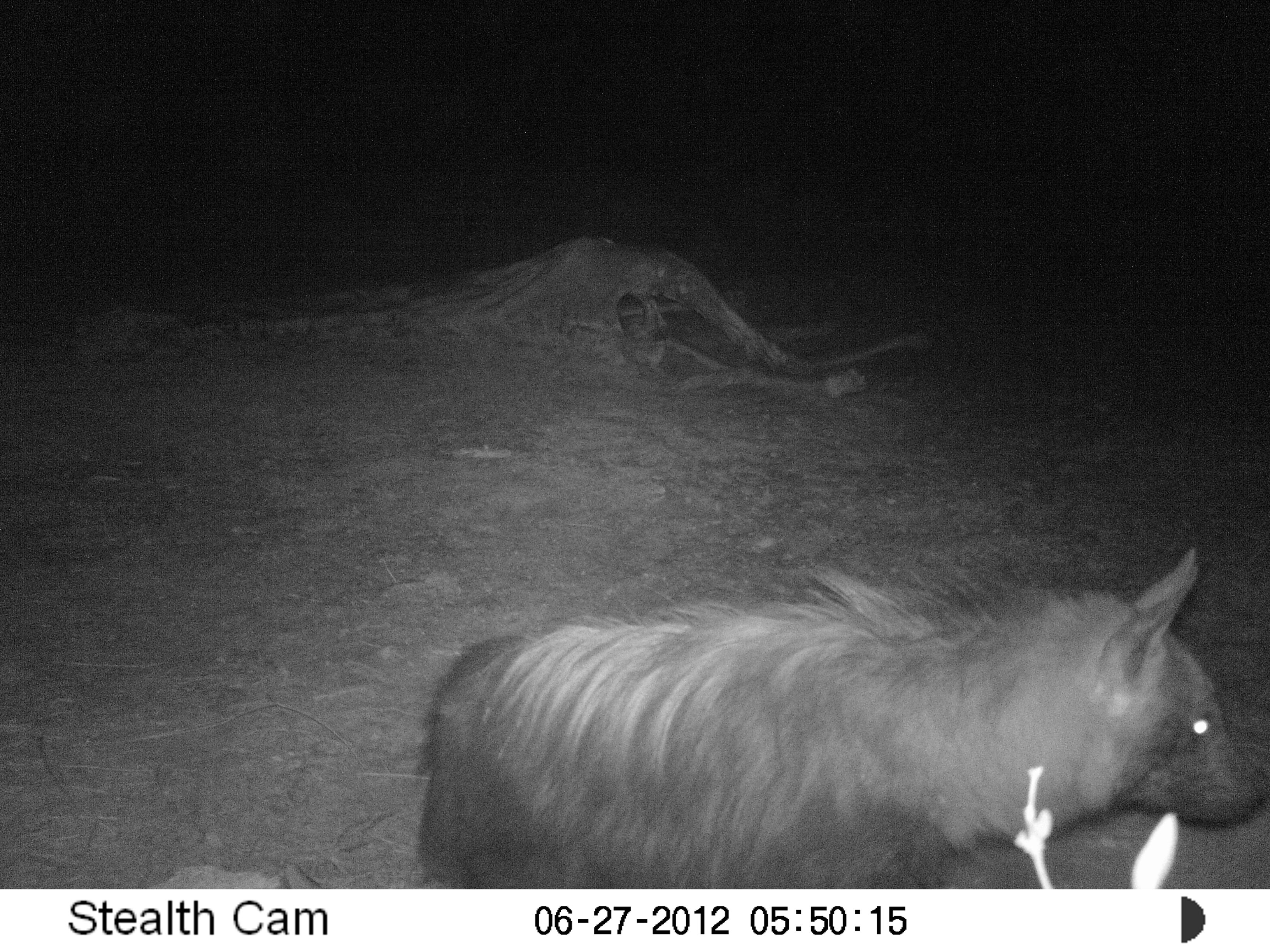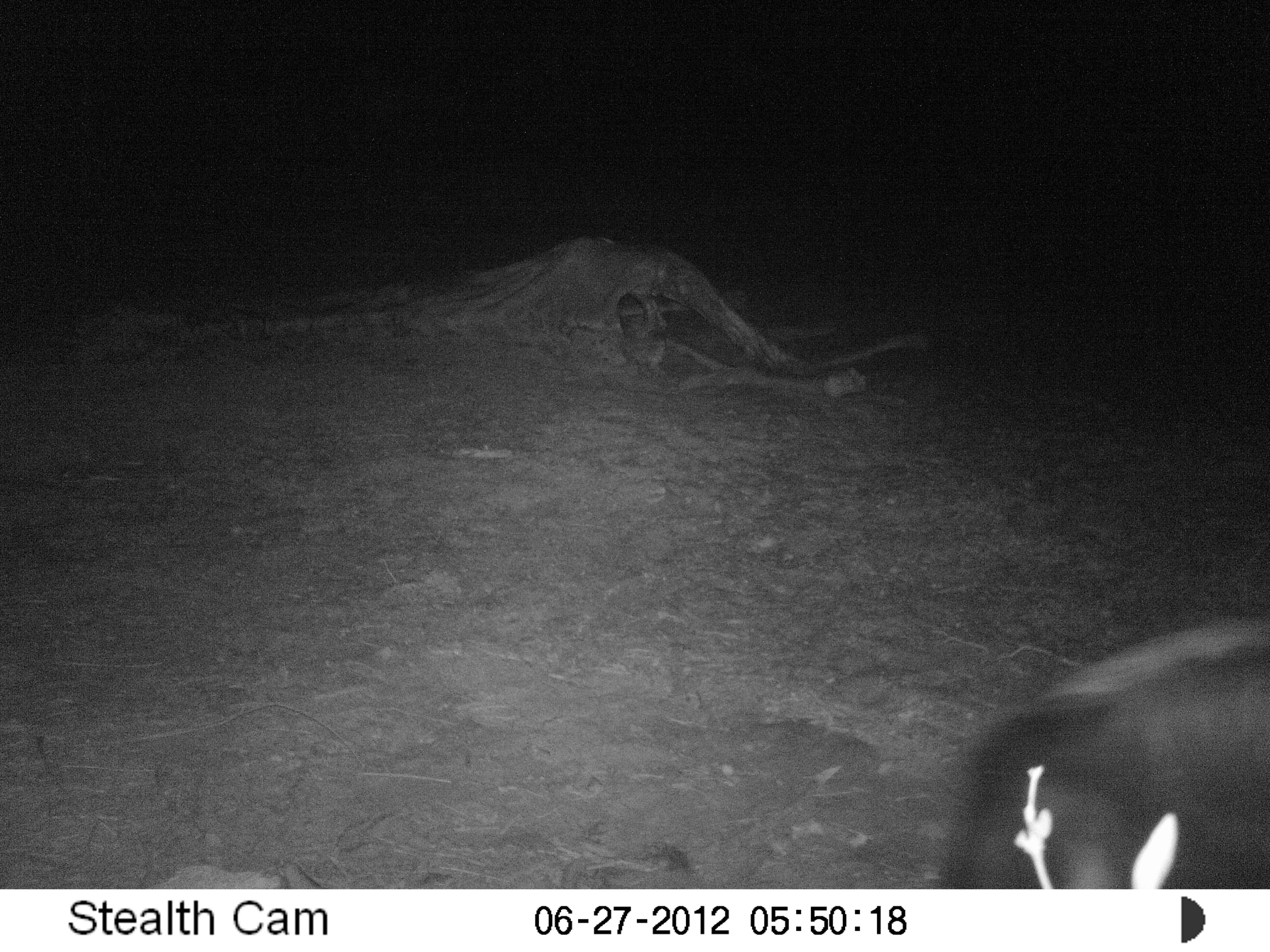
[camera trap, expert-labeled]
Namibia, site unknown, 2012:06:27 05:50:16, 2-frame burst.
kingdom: Animalia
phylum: Chordata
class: Mammalia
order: Carnivora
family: Hyaenidae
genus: Parahyaena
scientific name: Parahyaena brunnea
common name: brown hyena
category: hyaena brunnea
Hyaena brunnea (brown hyena) (Parahyaena brunnea).